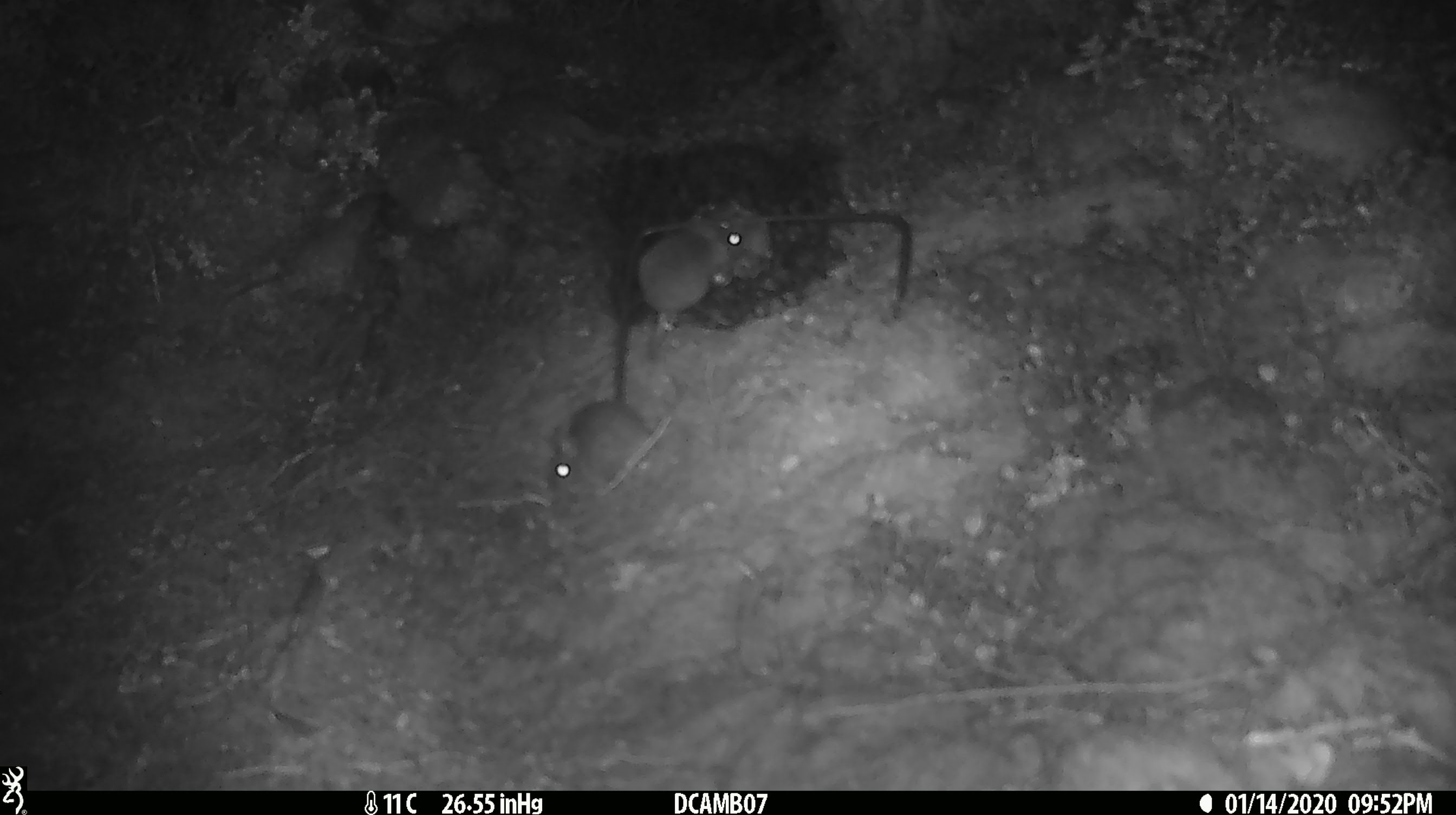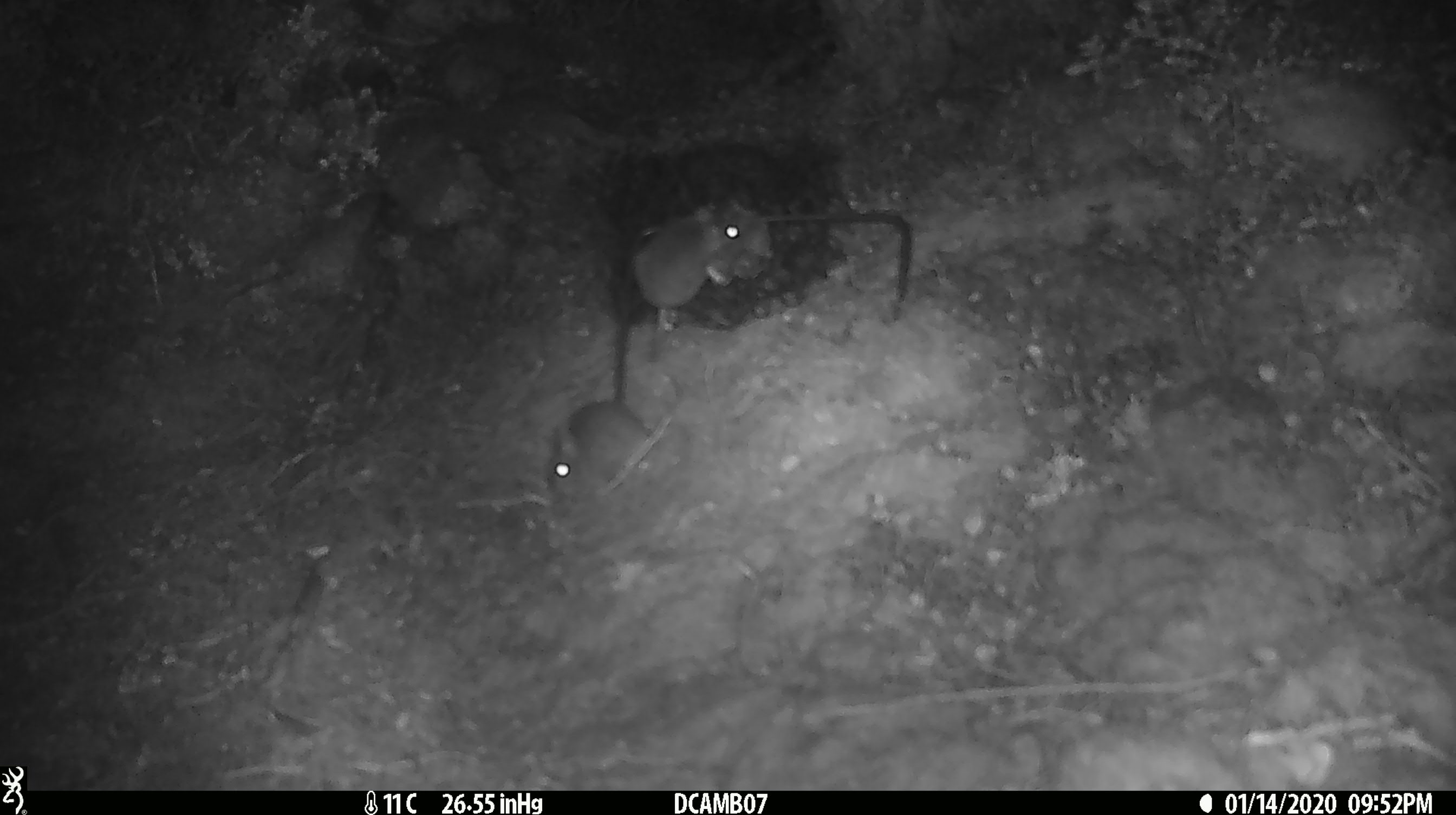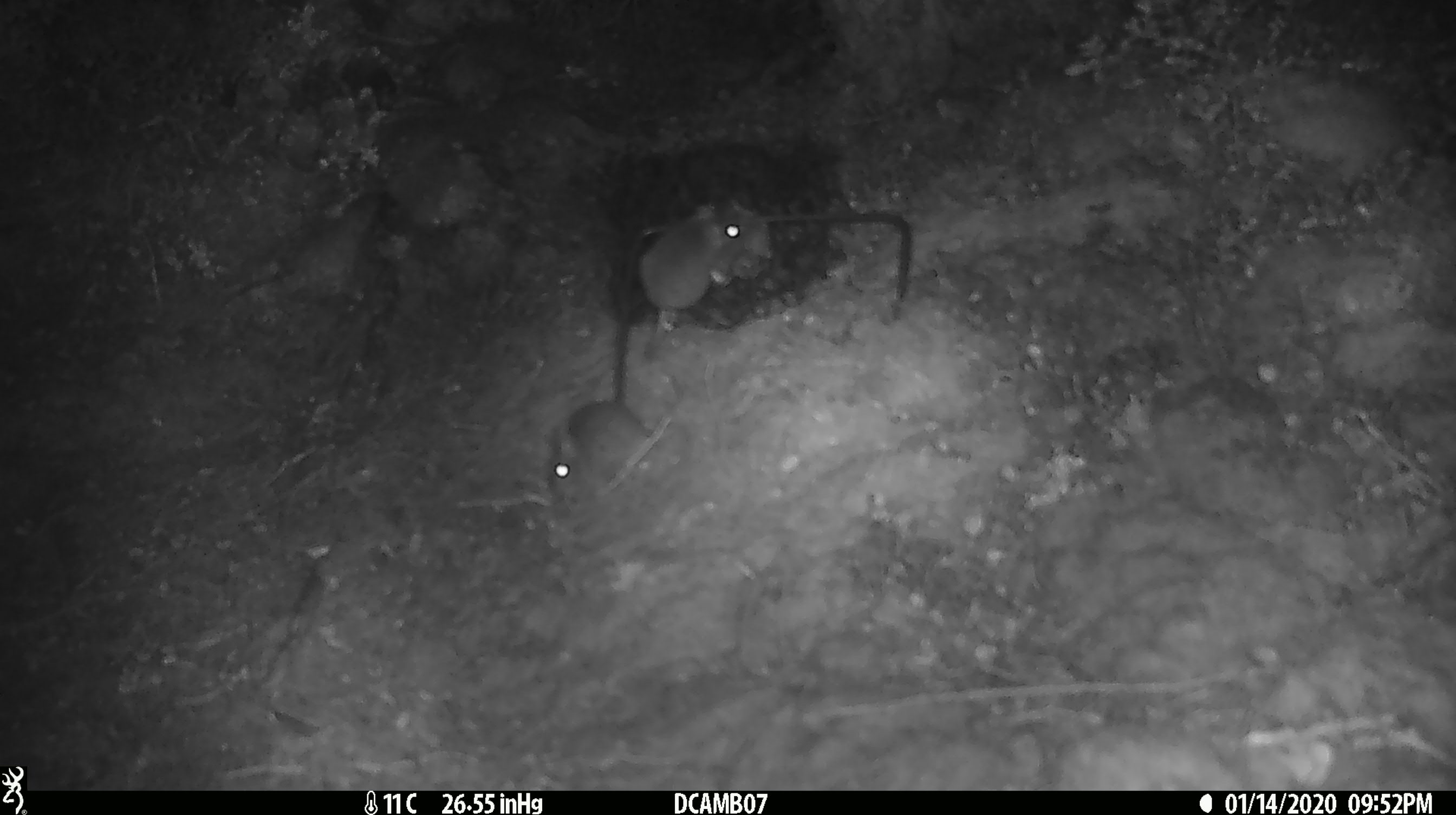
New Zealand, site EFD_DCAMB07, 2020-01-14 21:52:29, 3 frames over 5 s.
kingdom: Animalia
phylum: Chordata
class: Mammalia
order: Rodentia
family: Muridae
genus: Mus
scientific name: Mus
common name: mouse